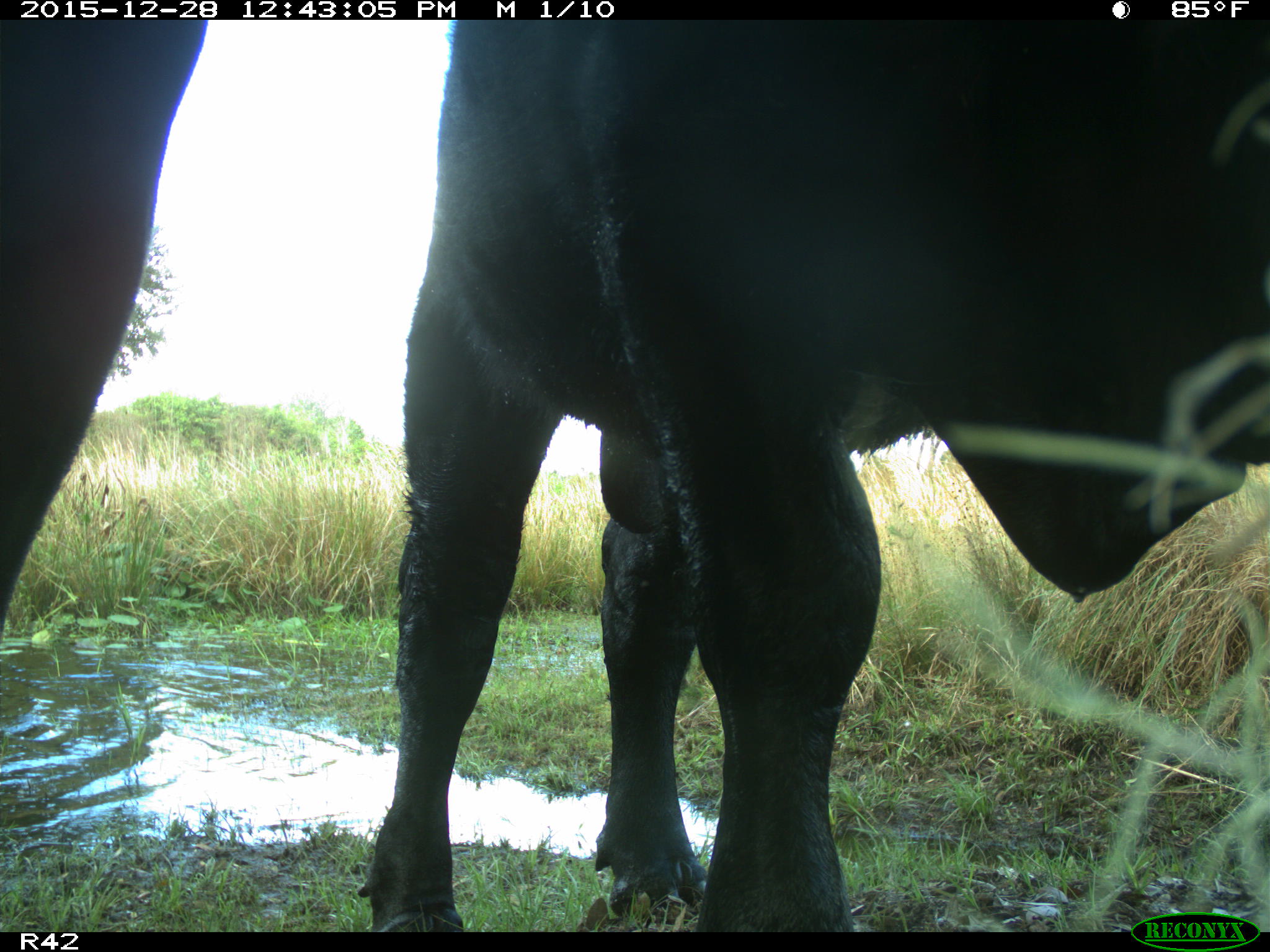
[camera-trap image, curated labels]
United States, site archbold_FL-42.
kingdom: Animalia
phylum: Chordata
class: Mammalia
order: Artiodactyla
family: Bovidae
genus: Bos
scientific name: Bos taurus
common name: domestic cow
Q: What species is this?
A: Bos taurus (domestic cow).